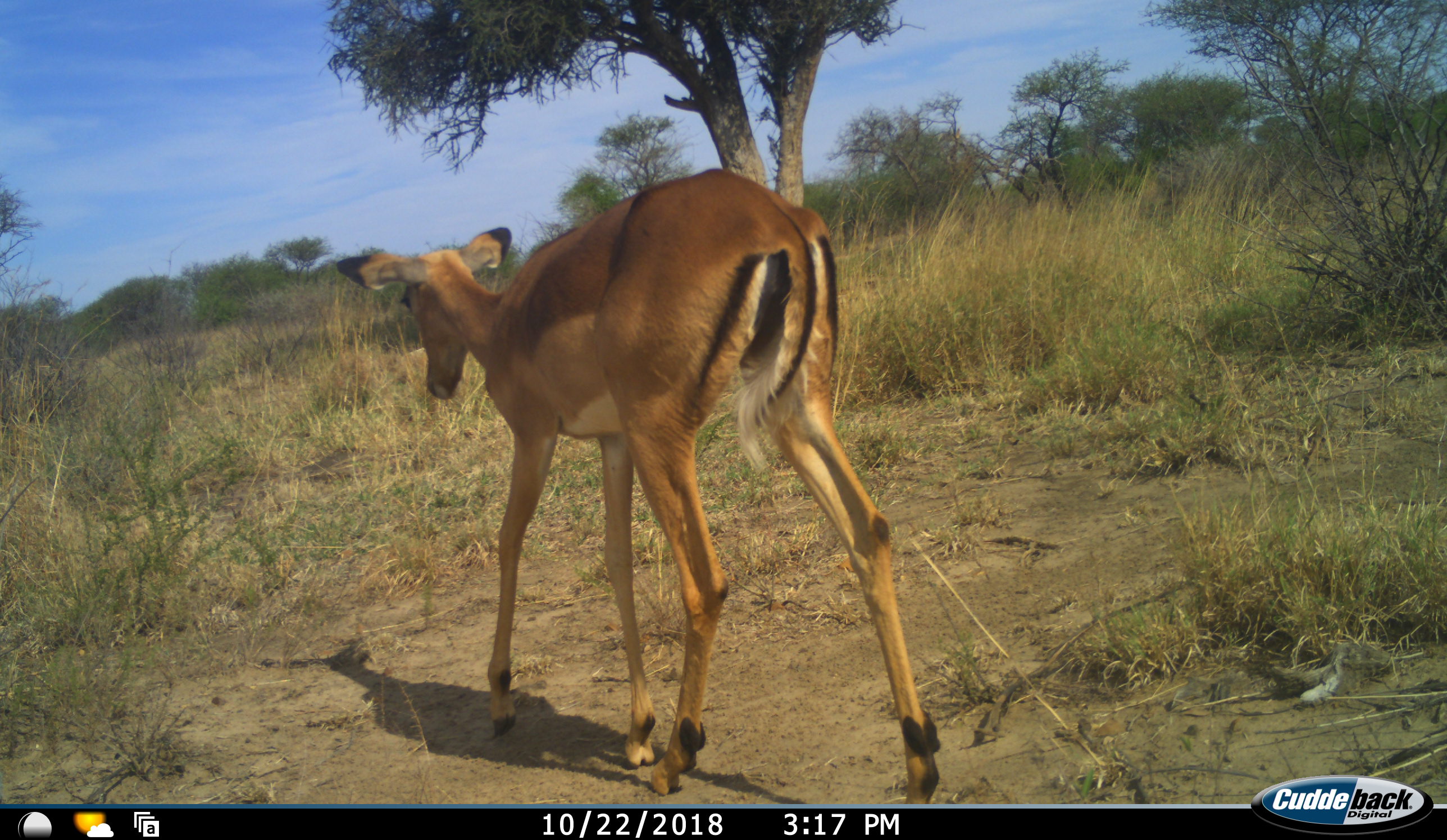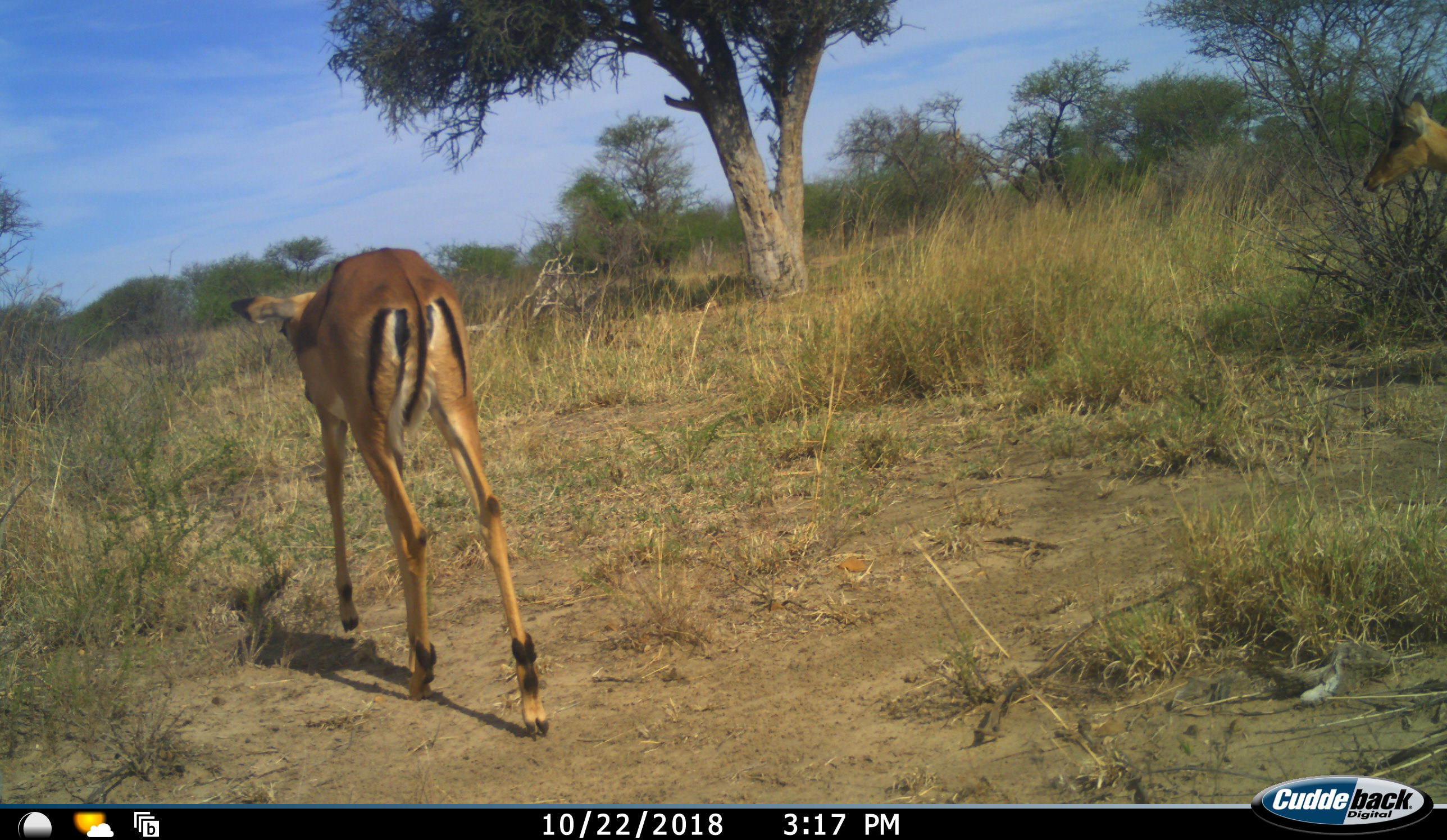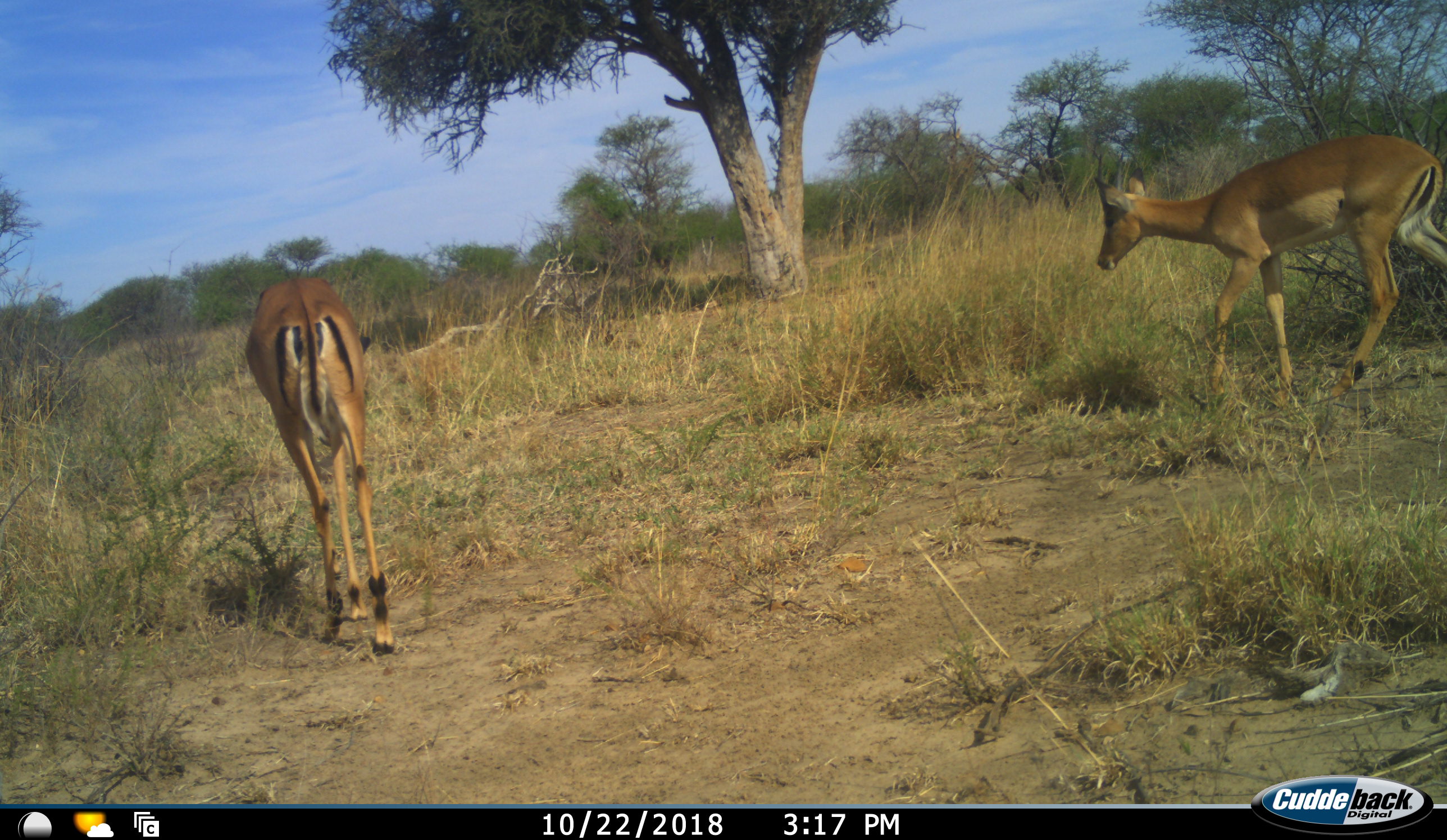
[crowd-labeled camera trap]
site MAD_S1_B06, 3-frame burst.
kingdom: Animalia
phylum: Chordata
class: Mammalia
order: Artiodactyla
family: Bovidae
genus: Aepyceros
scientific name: Aepyceros melampus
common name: impala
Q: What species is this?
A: Impala (Aepyceros melampus).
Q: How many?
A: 2.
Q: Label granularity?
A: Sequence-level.